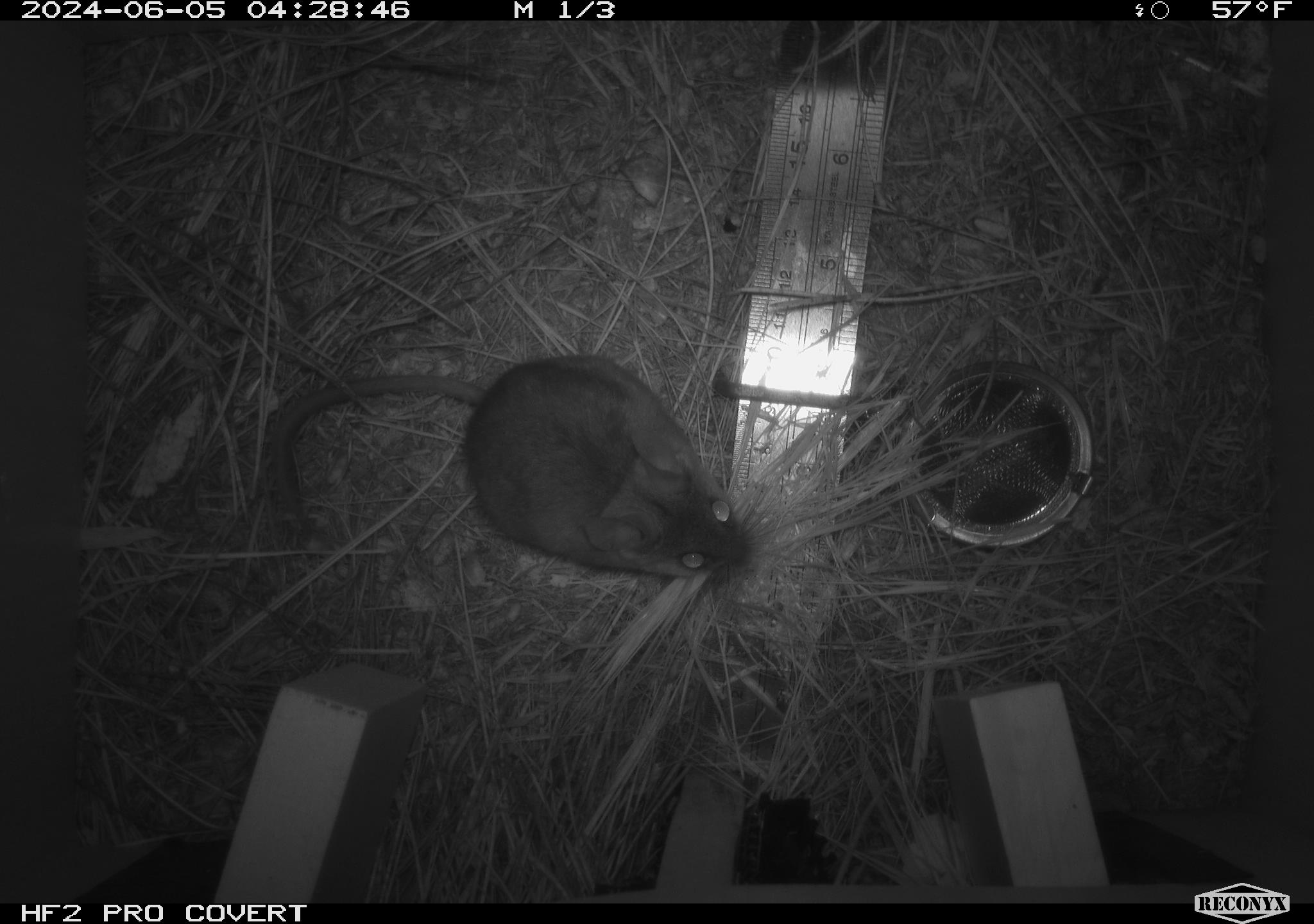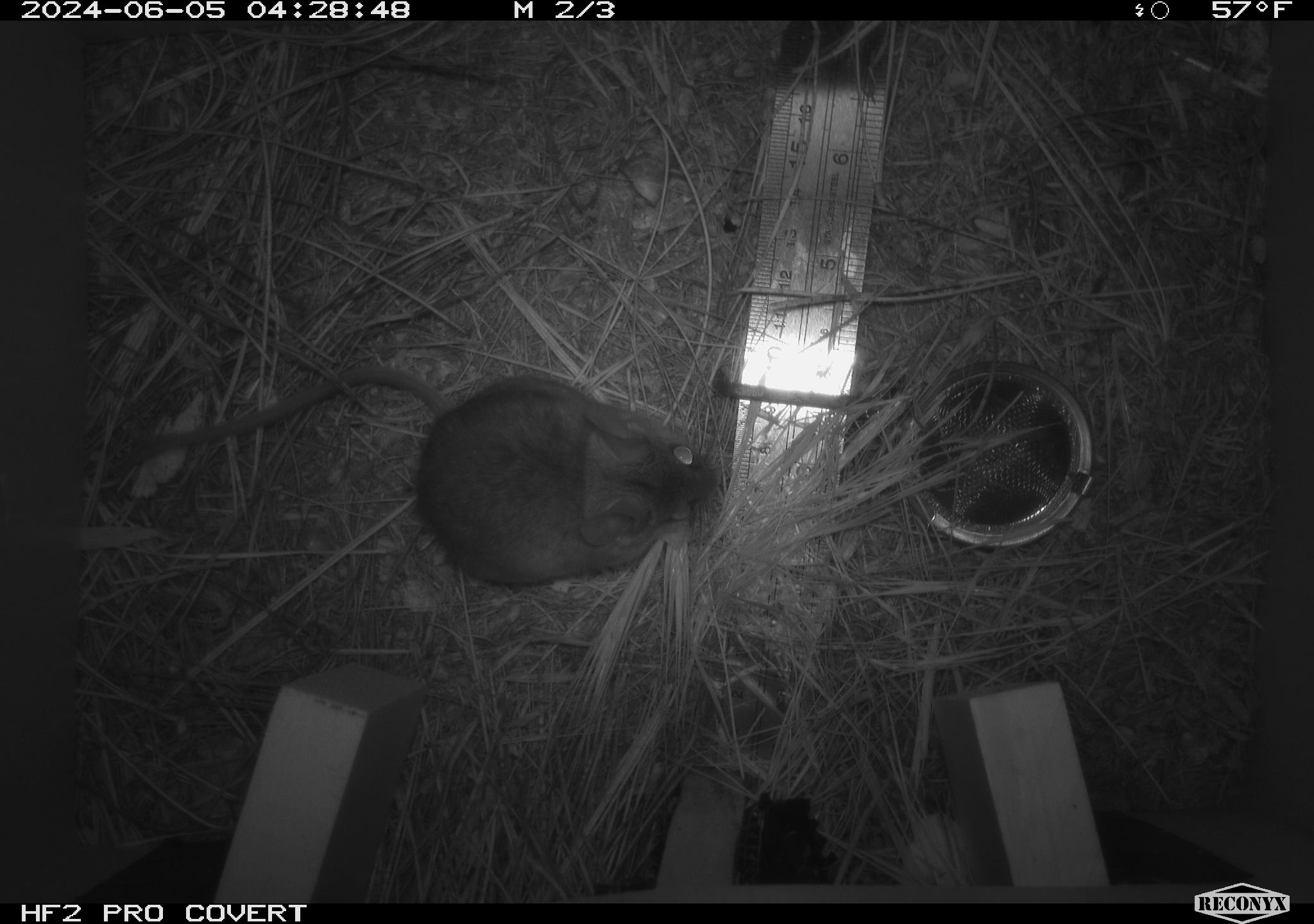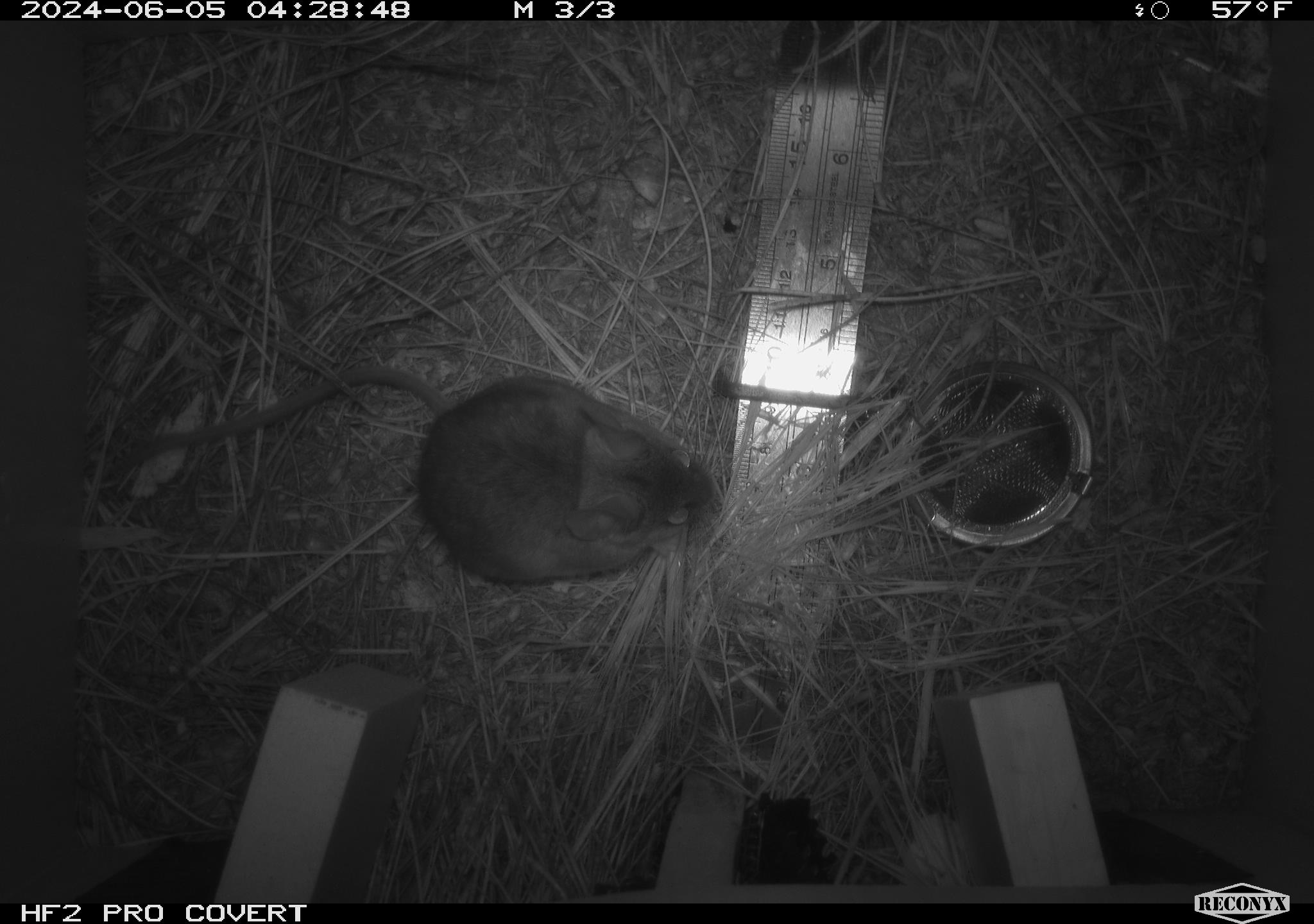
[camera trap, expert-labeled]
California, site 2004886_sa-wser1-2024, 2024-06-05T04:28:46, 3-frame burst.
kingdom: Animalia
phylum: Chordata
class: Mammalia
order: Rodentia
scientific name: Rodentia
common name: mouse species